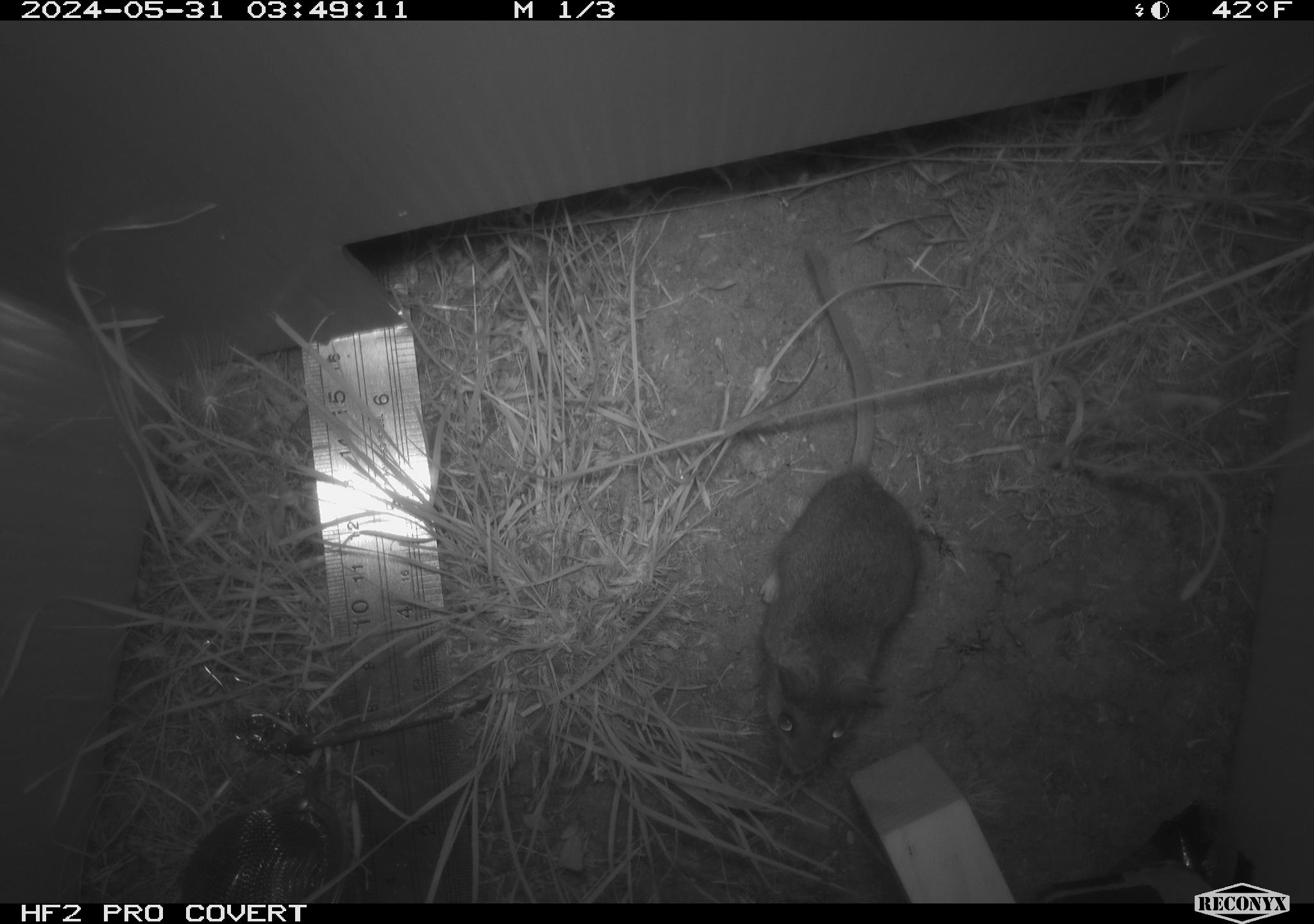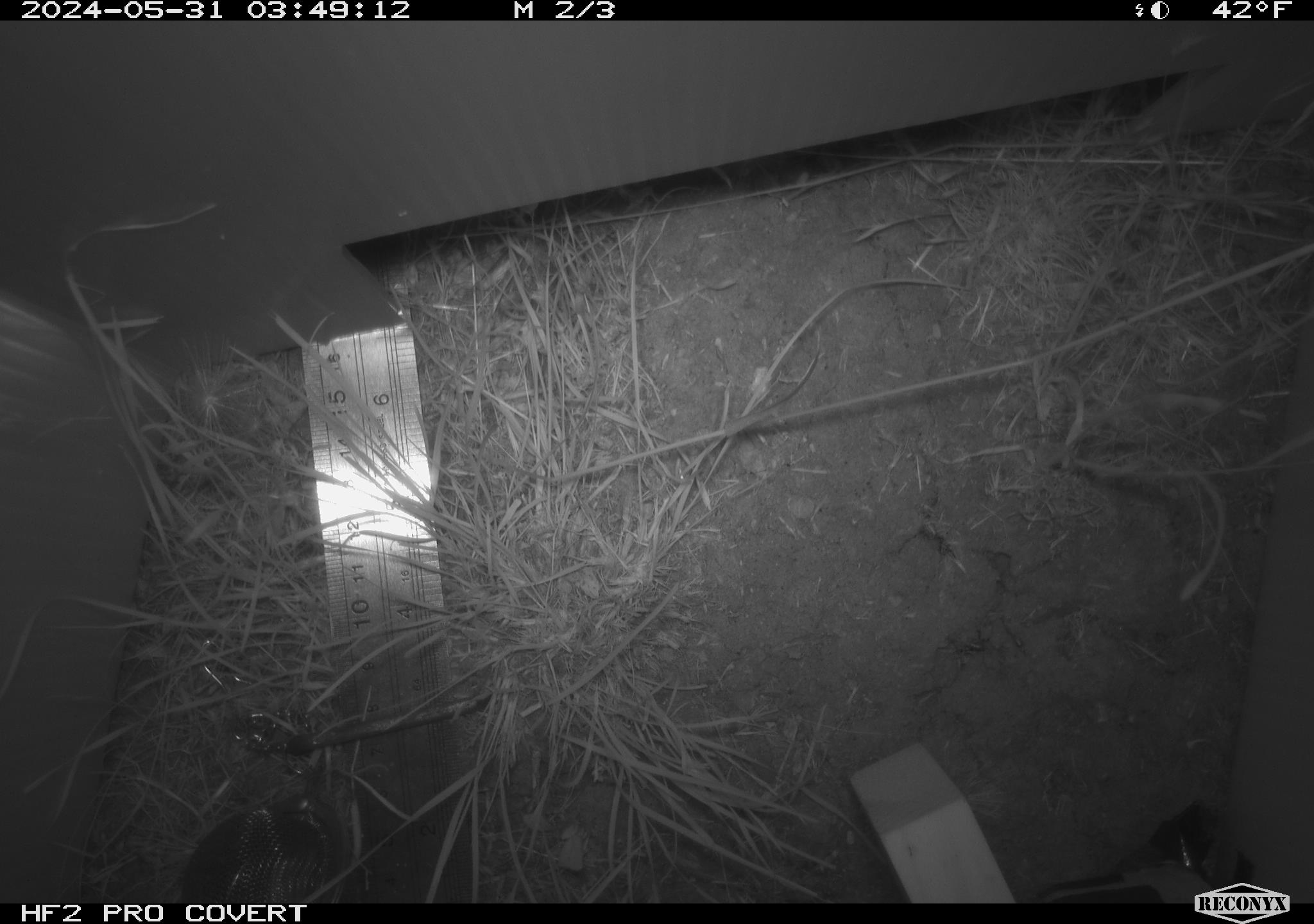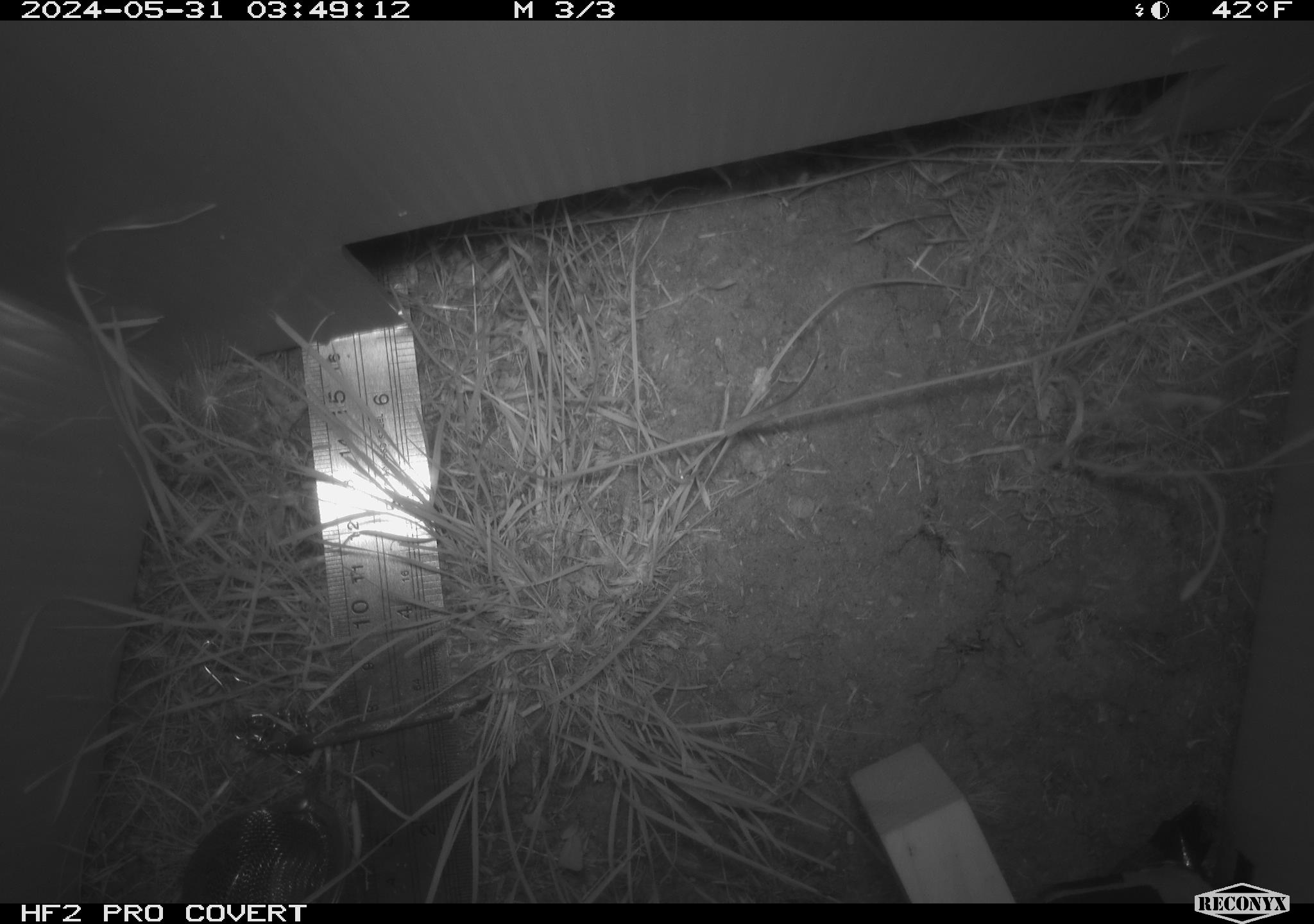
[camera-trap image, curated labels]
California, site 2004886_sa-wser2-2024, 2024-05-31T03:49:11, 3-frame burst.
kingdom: Animalia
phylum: Chordata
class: Mammalia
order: Rodentia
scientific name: Rodentia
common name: mouse species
Mouse species (Rodentia).